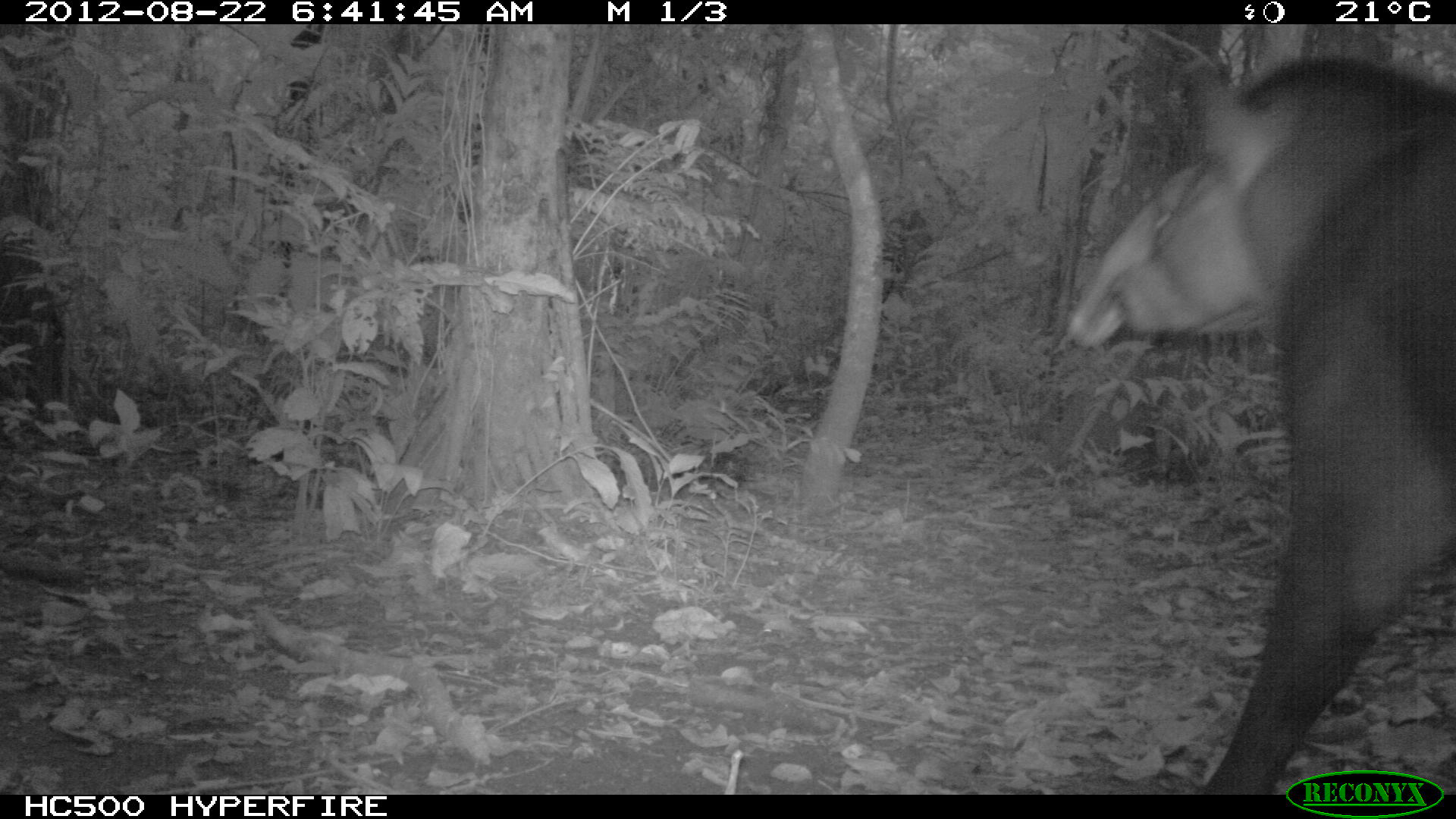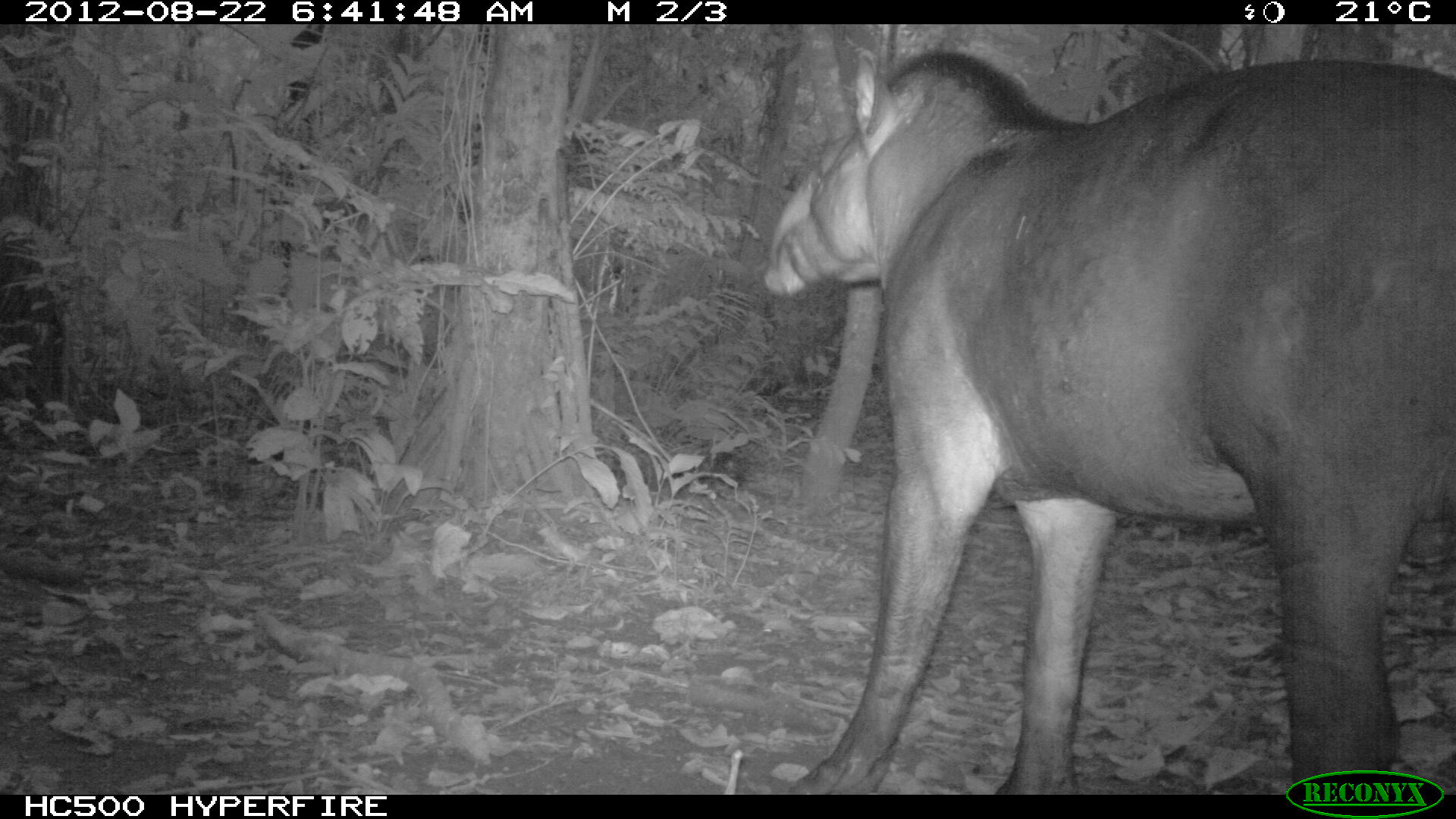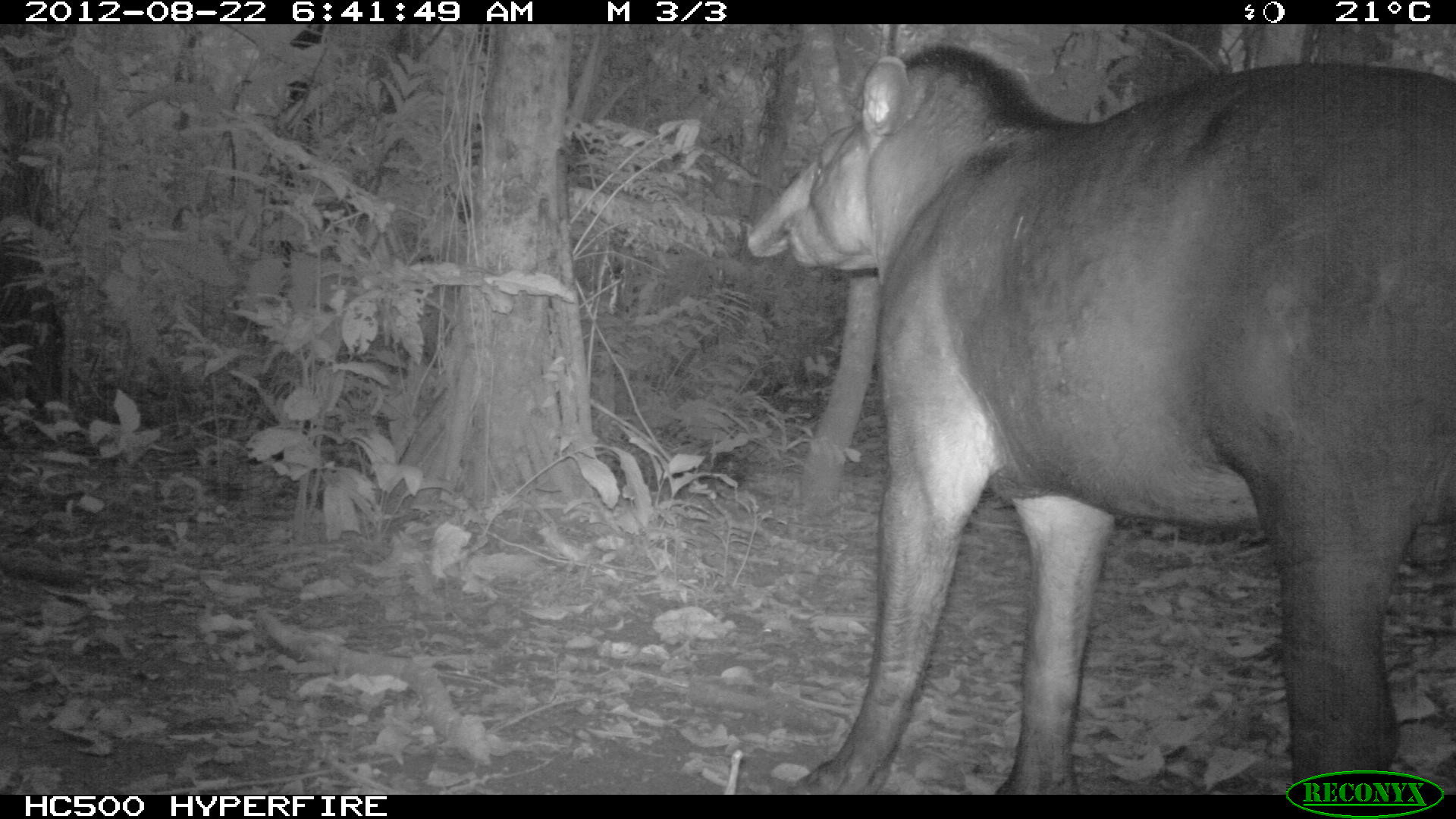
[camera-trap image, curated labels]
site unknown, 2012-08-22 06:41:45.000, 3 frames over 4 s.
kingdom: Animalia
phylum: Chordata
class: Mammalia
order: Perissodactyla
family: Tapiridae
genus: Tapirus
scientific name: Tapirus terrestris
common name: south american tapir